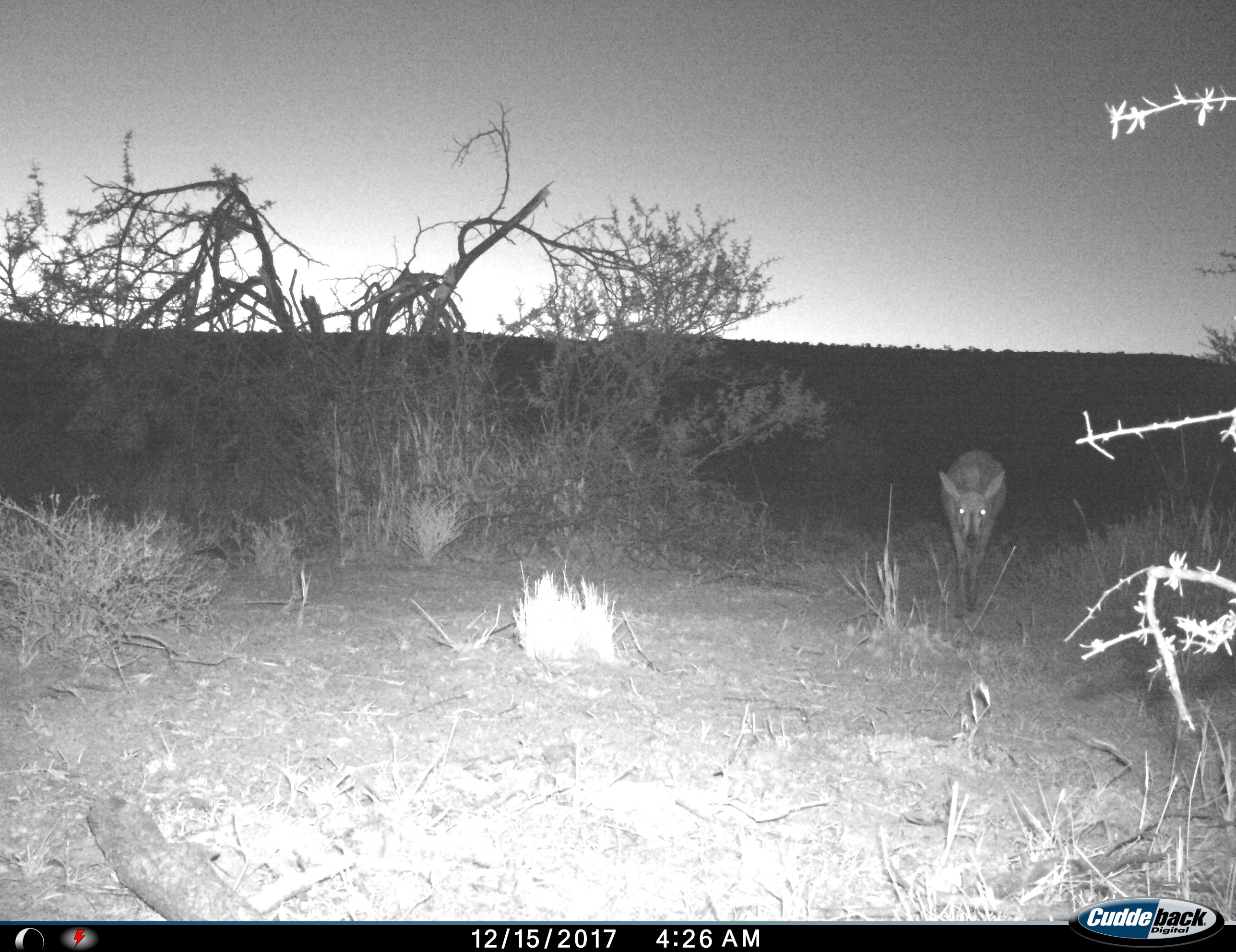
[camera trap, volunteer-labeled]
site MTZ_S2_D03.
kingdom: Animalia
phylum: Chordata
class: Mammalia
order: Artiodactyla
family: Bovidae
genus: Sylvicapra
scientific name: Sylvicapra grimmia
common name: common duiker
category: duikercommongrey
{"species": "duikercommongrey (common duiker) (Sylvicapra grimmia)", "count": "1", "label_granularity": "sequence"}